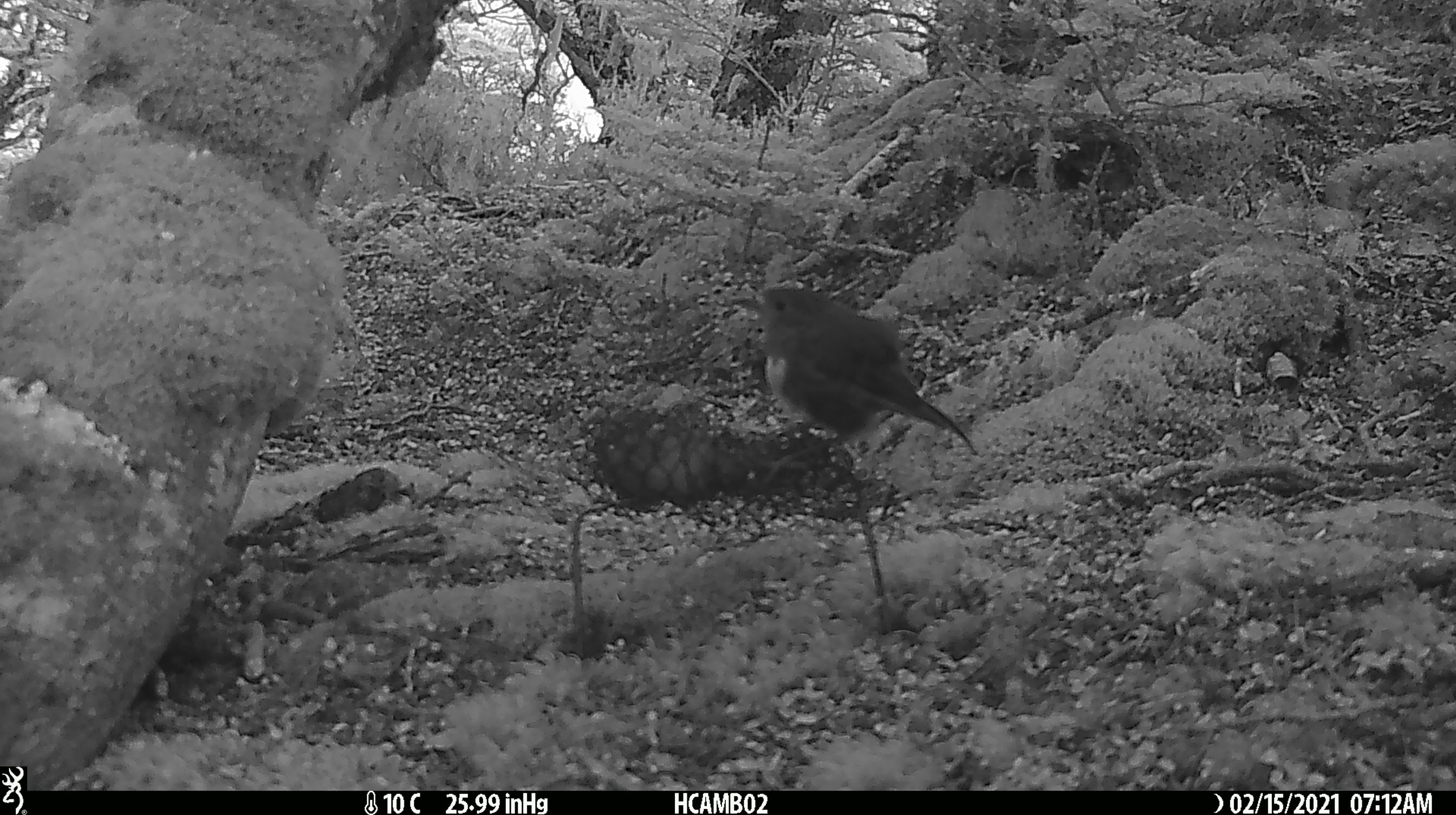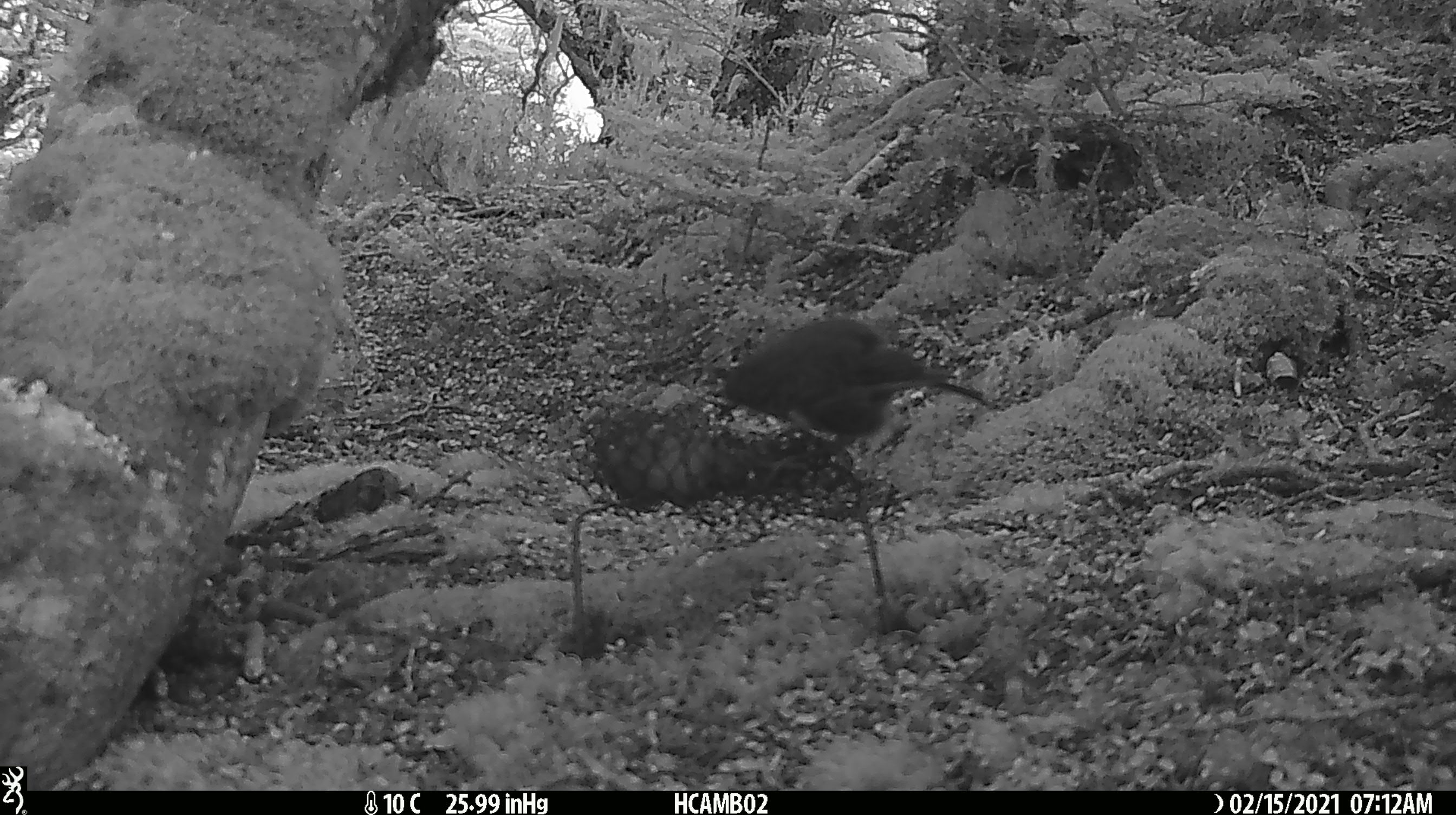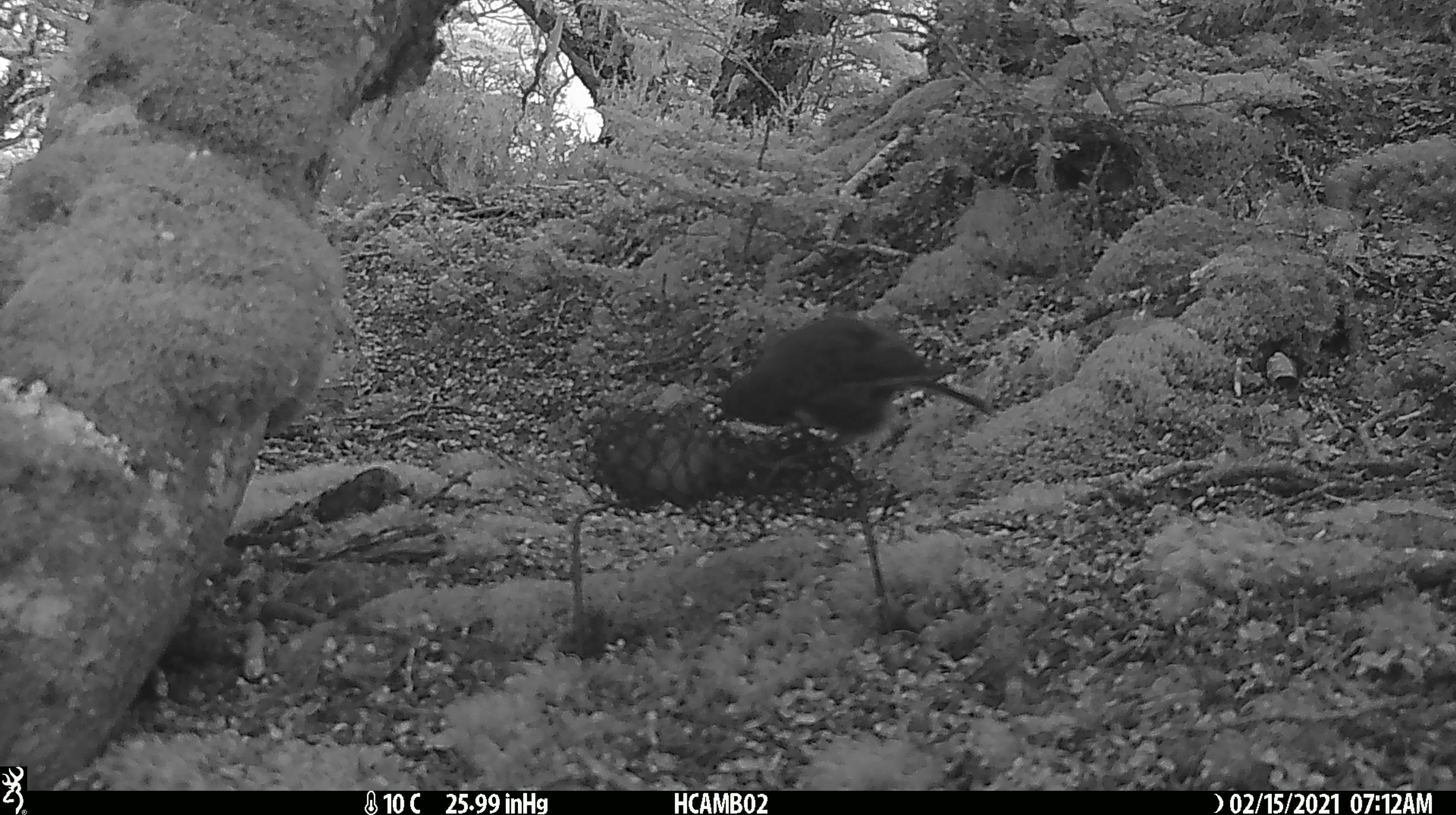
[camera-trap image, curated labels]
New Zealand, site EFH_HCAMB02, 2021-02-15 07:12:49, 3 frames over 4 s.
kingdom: Animalia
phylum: Chordata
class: Aves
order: Passeriformes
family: Petroicidae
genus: Petroica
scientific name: Petroica australis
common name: new zealand robin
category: robin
Robin (new zealand robin) (Petroica australis).